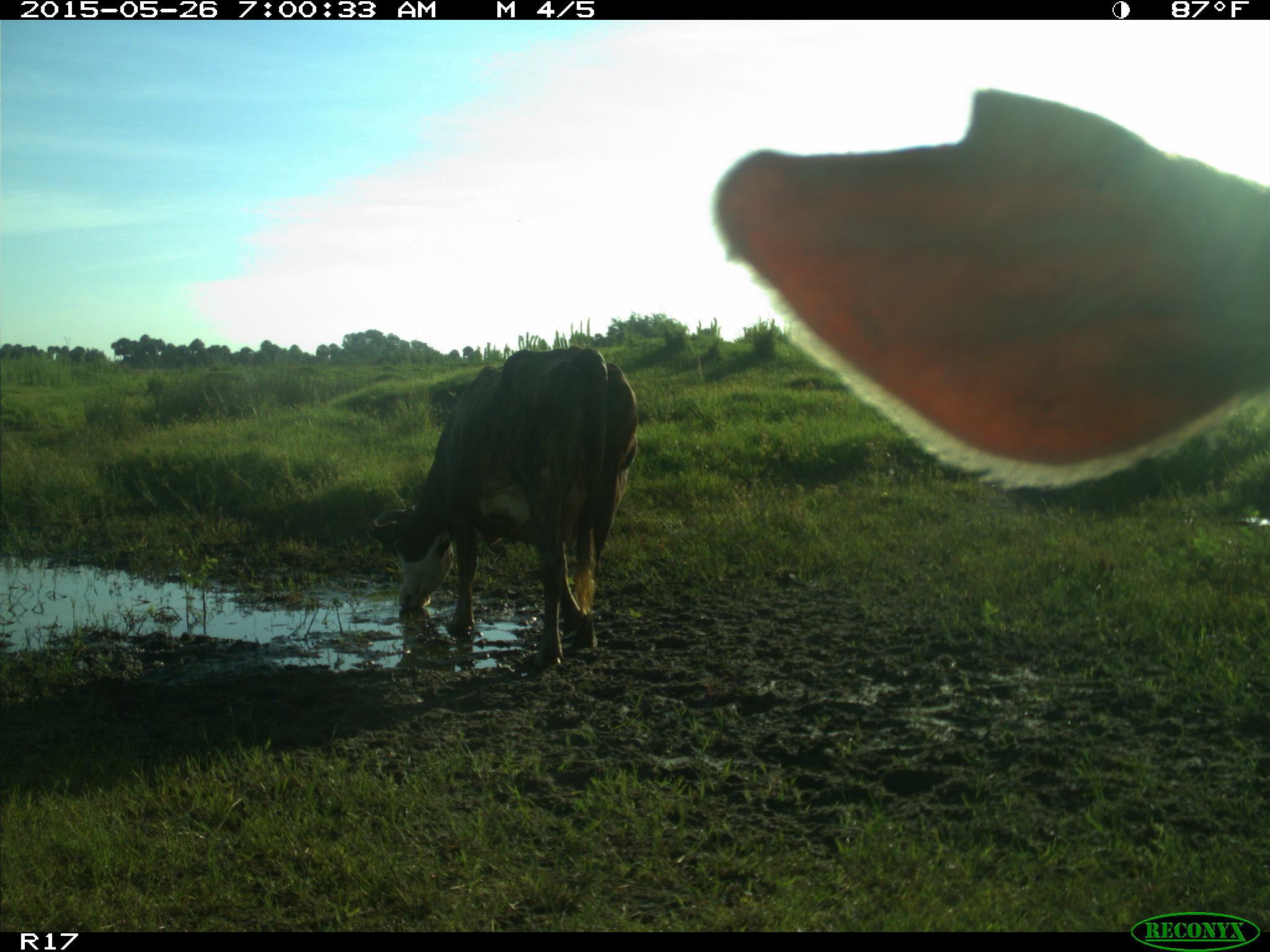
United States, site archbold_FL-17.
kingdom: Animalia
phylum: Chordata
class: Mammalia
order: Artiodactyla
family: Bovidae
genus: Bos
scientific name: Bos taurus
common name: domestic cow